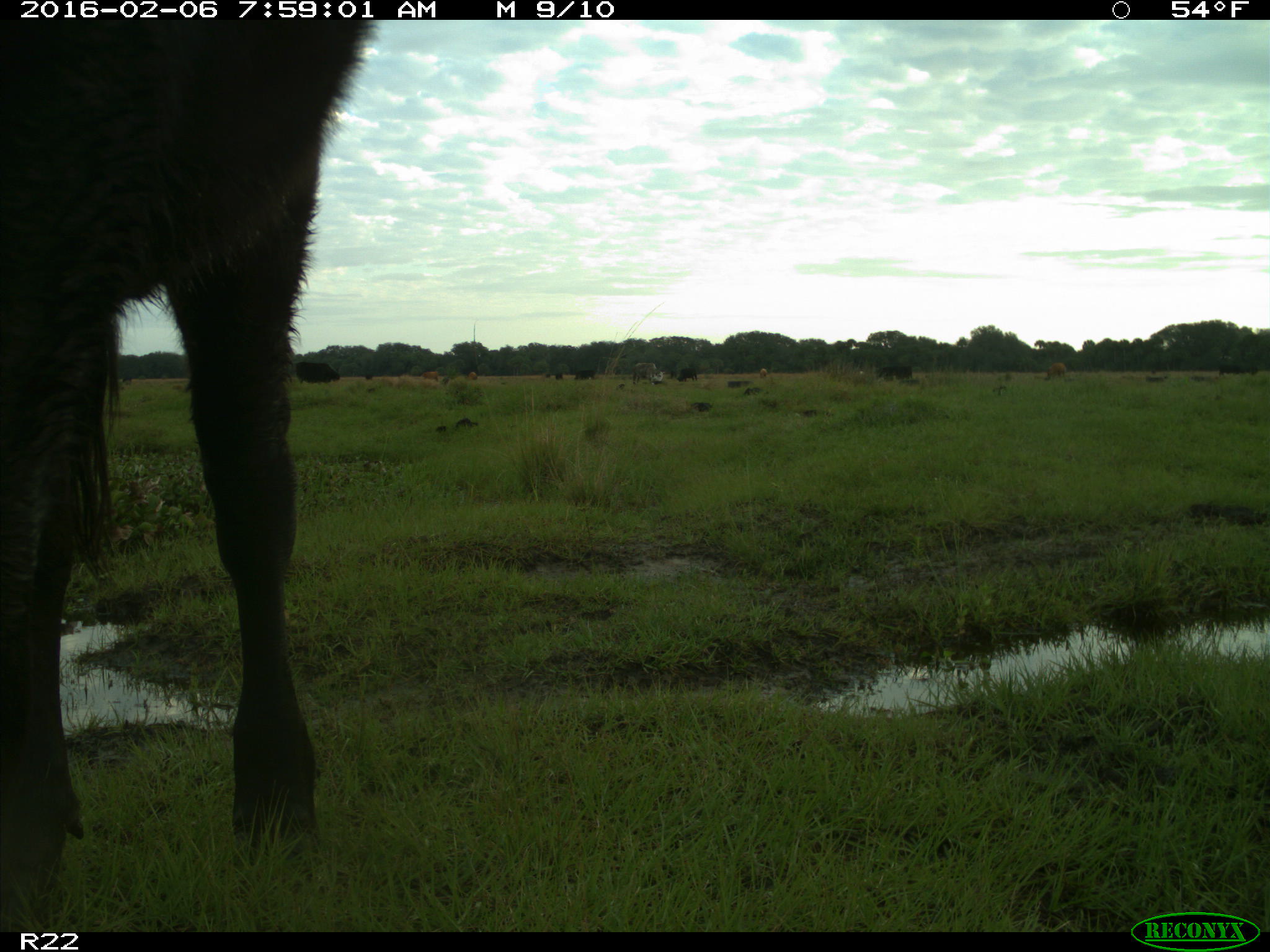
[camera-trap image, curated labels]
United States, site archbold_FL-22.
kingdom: Animalia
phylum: Chordata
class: Mammalia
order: Artiodactyla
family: Bovidae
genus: Bos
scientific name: Bos taurus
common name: domestic cow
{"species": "Bos taurus (domestic cow)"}